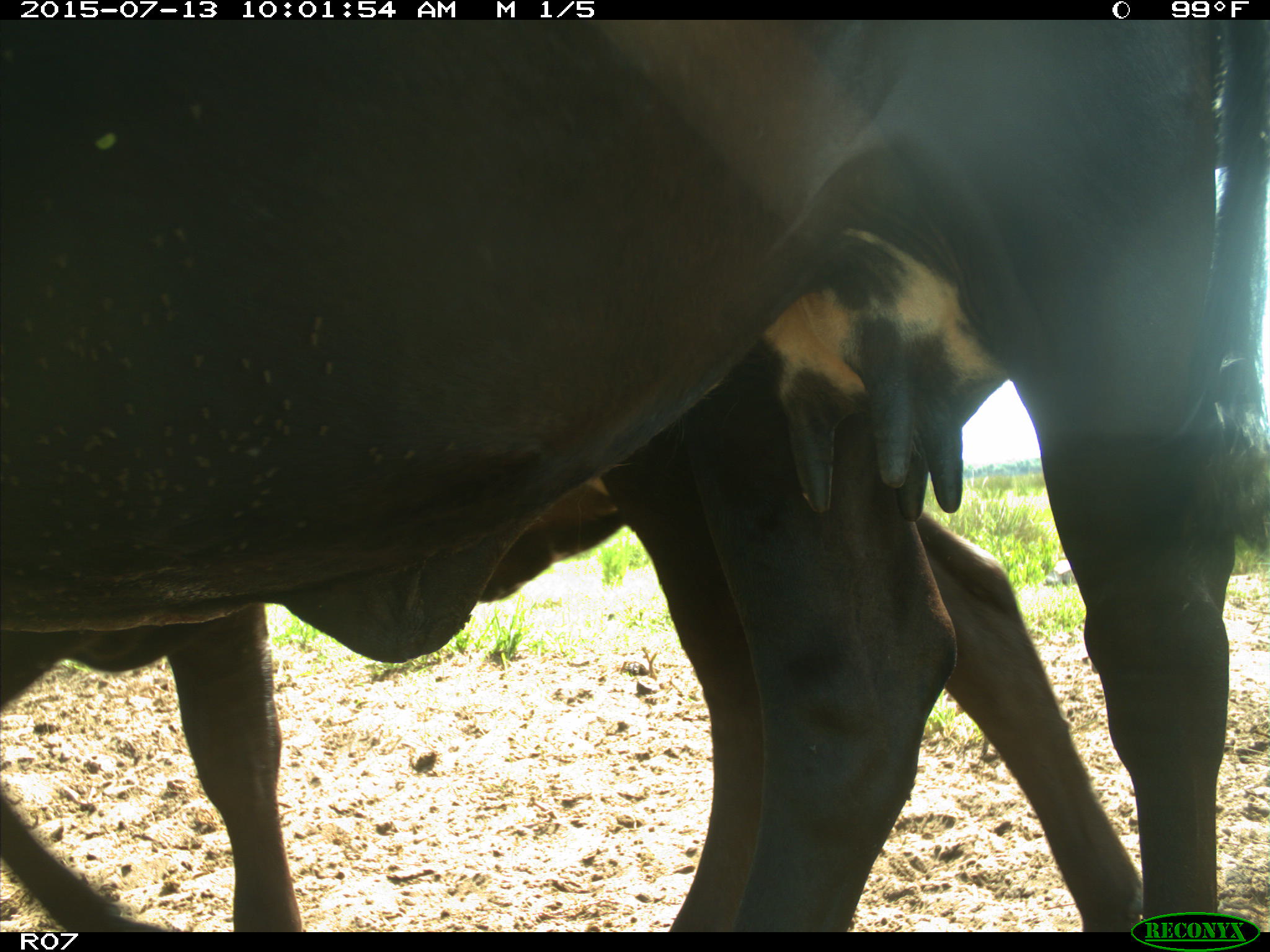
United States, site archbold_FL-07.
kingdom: Animalia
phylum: Chordata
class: Mammalia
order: Artiodactyla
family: Bovidae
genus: Bos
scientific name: Bos taurus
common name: domestic cow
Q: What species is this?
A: Bos taurus (domestic cow).